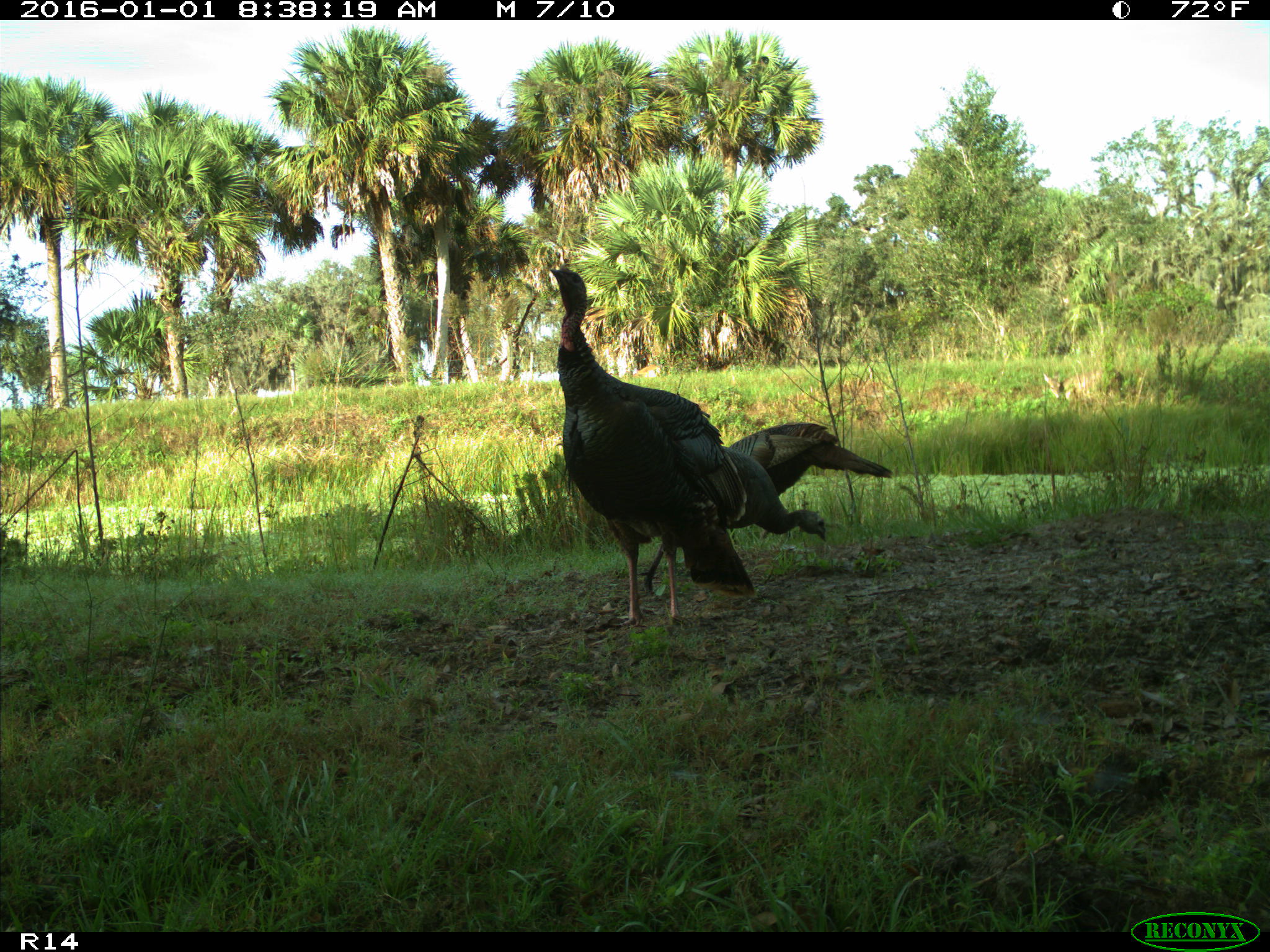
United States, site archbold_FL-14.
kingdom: Animalia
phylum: Chordata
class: Aves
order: Galliformes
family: Phasianidae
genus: Meleagris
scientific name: Meleagris gallopavo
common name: wild turkey